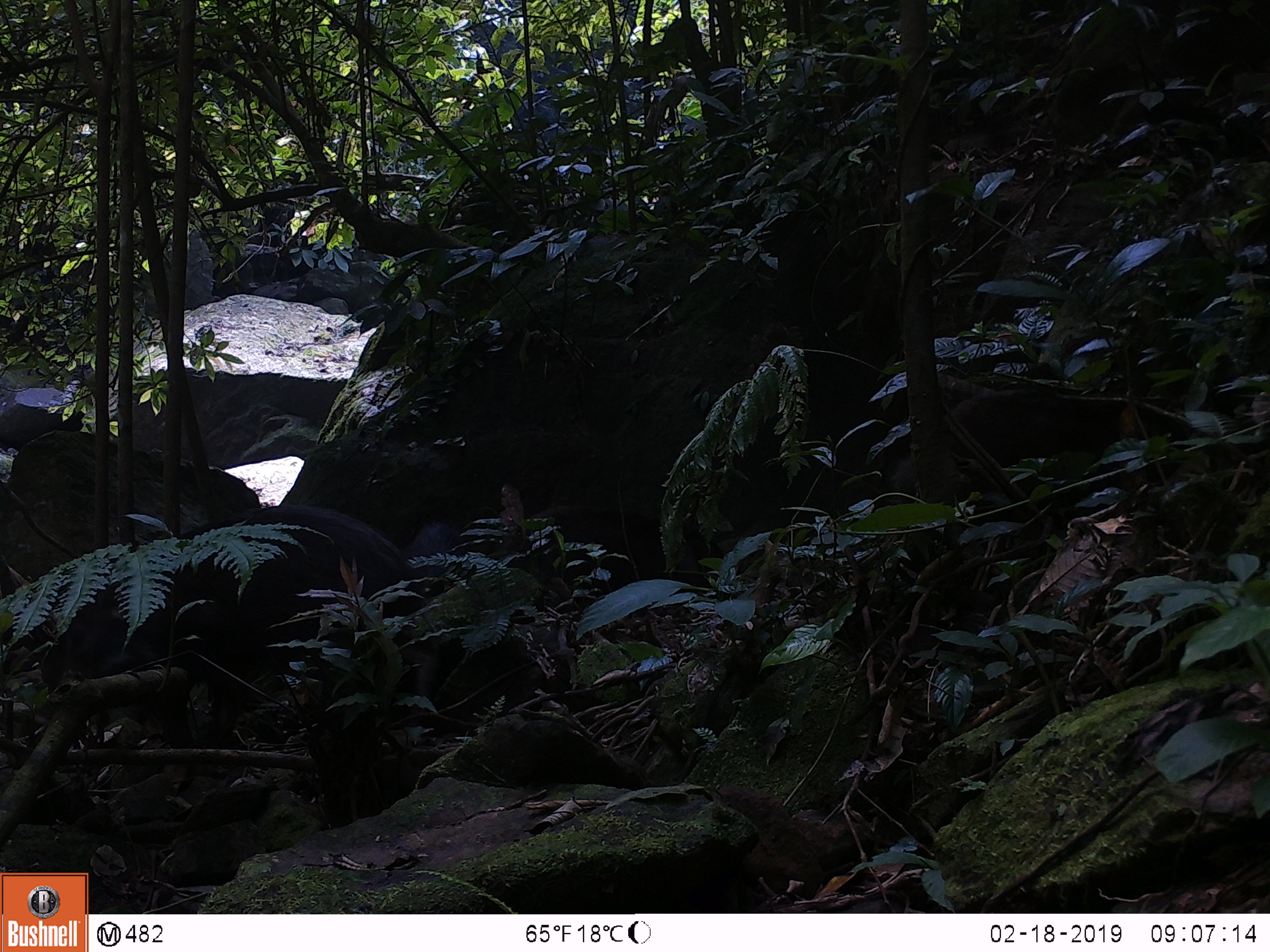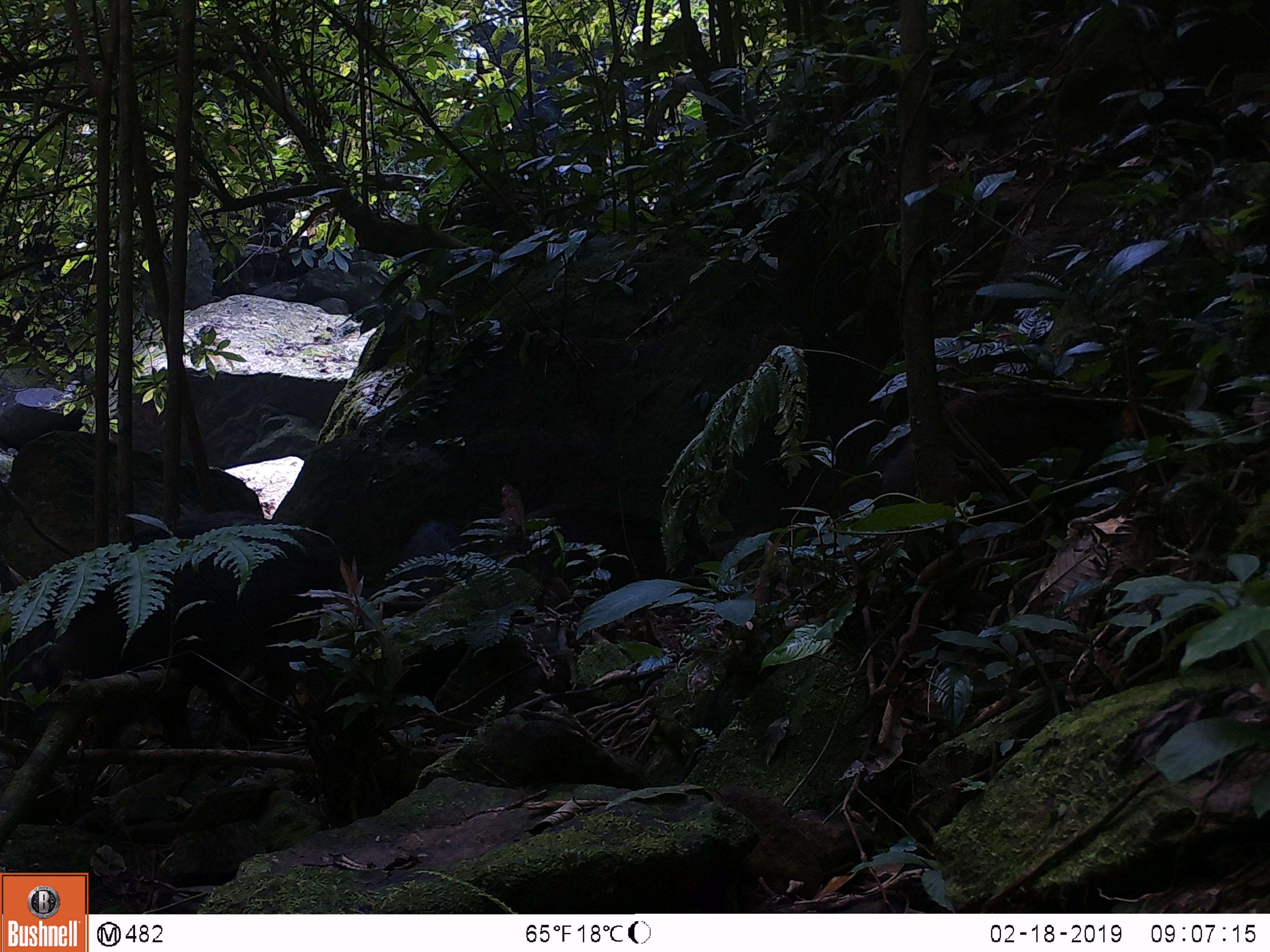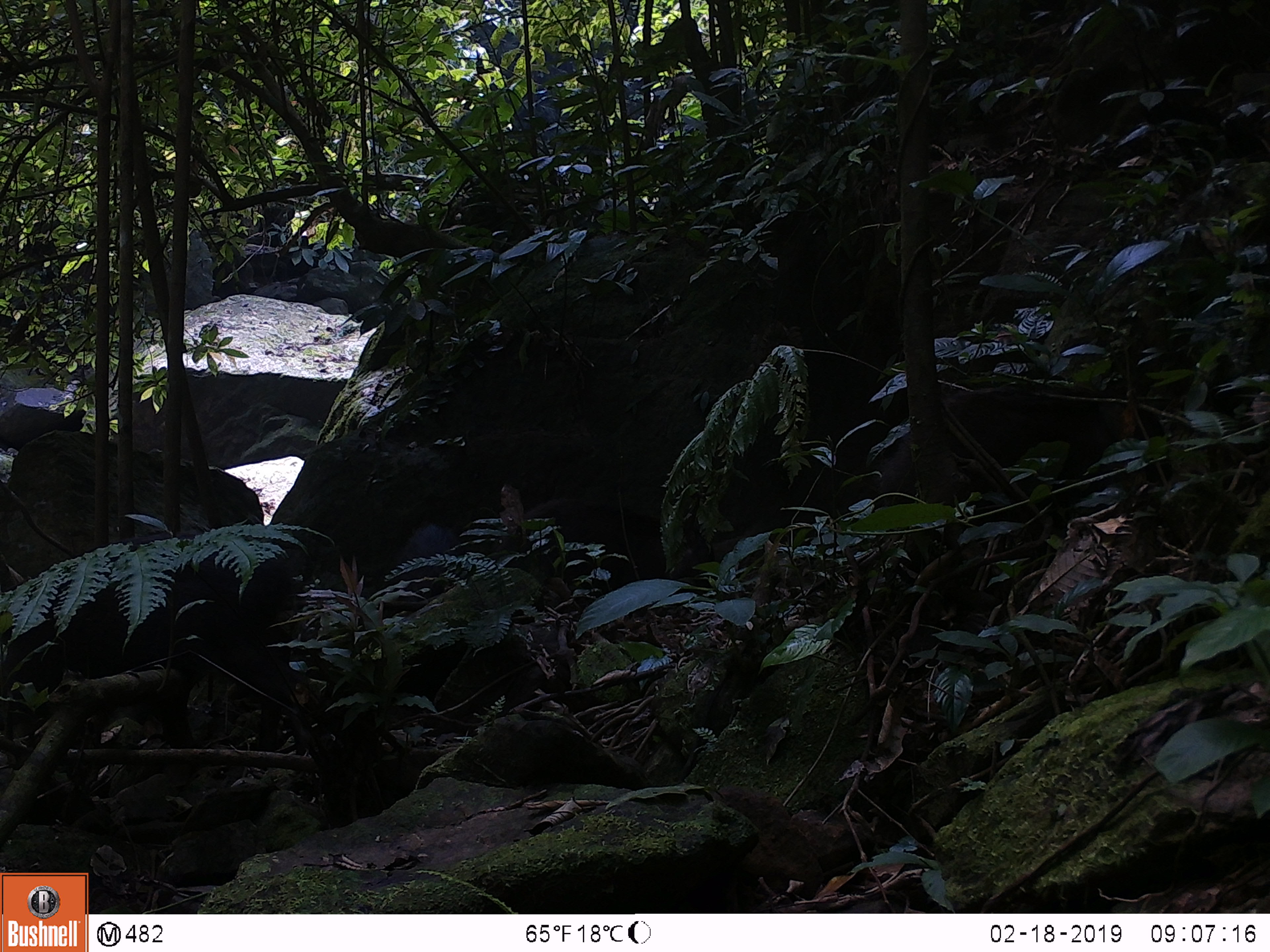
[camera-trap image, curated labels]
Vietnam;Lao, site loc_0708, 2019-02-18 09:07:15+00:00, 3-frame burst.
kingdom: Animalia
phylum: Chordata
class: Mammalia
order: Artiodactyla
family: Suidae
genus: Sus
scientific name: Sus scrofa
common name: eurasian wild pig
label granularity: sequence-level